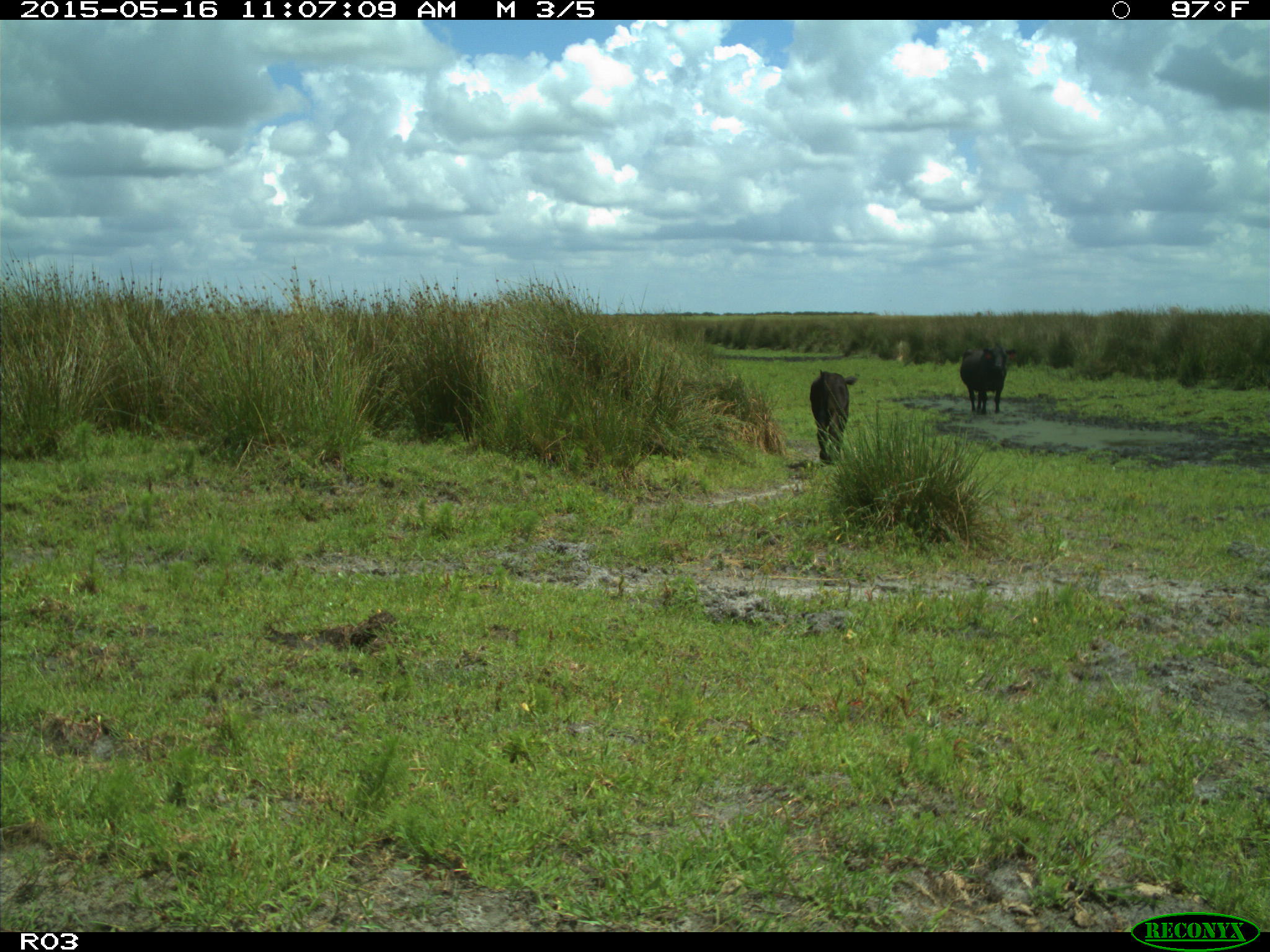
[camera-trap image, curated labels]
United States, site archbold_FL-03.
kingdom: Animalia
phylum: Chordata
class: Mammalia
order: Artiodactyla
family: Bovidae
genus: Bos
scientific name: Bos taurus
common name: domestic cow